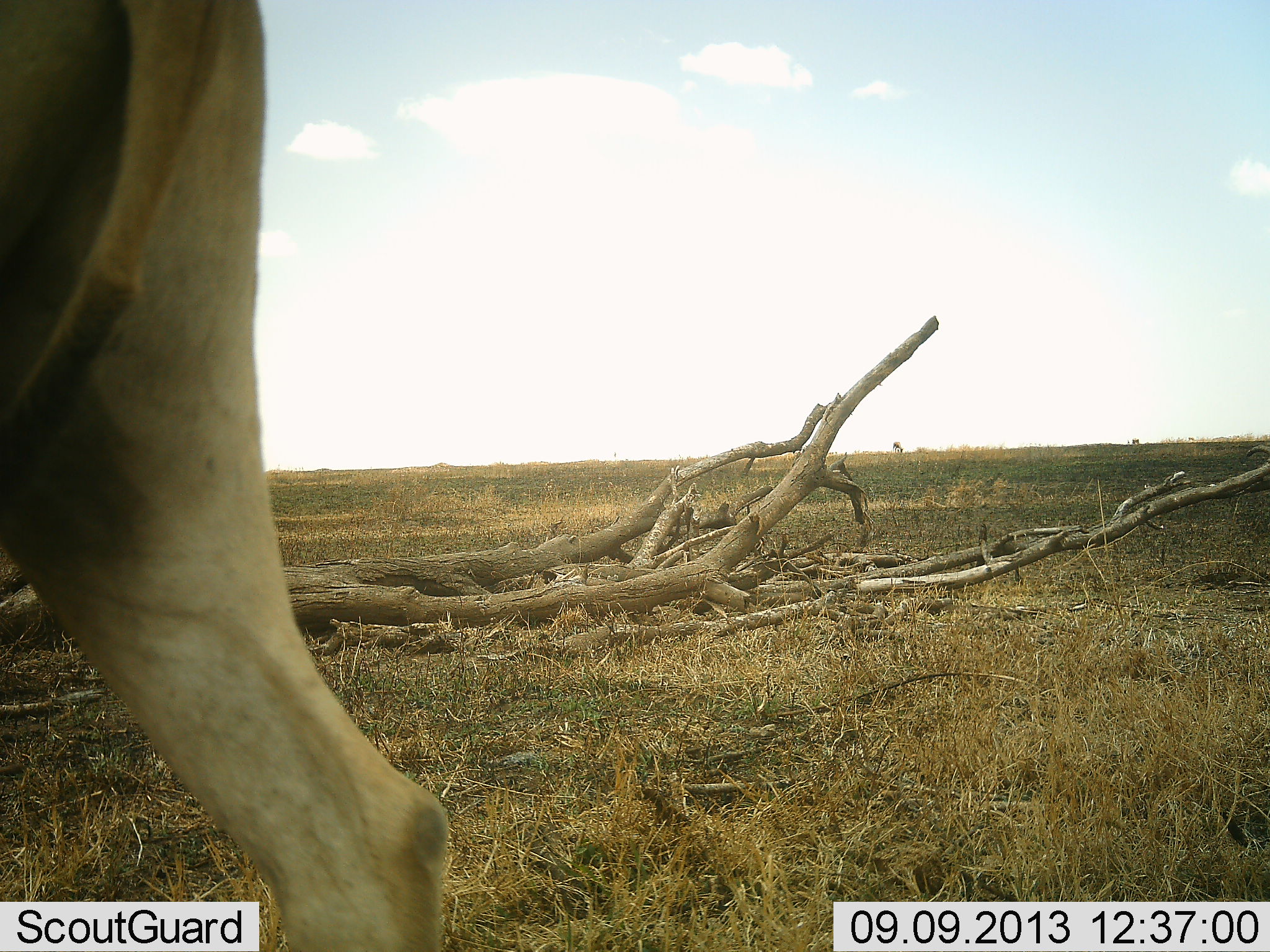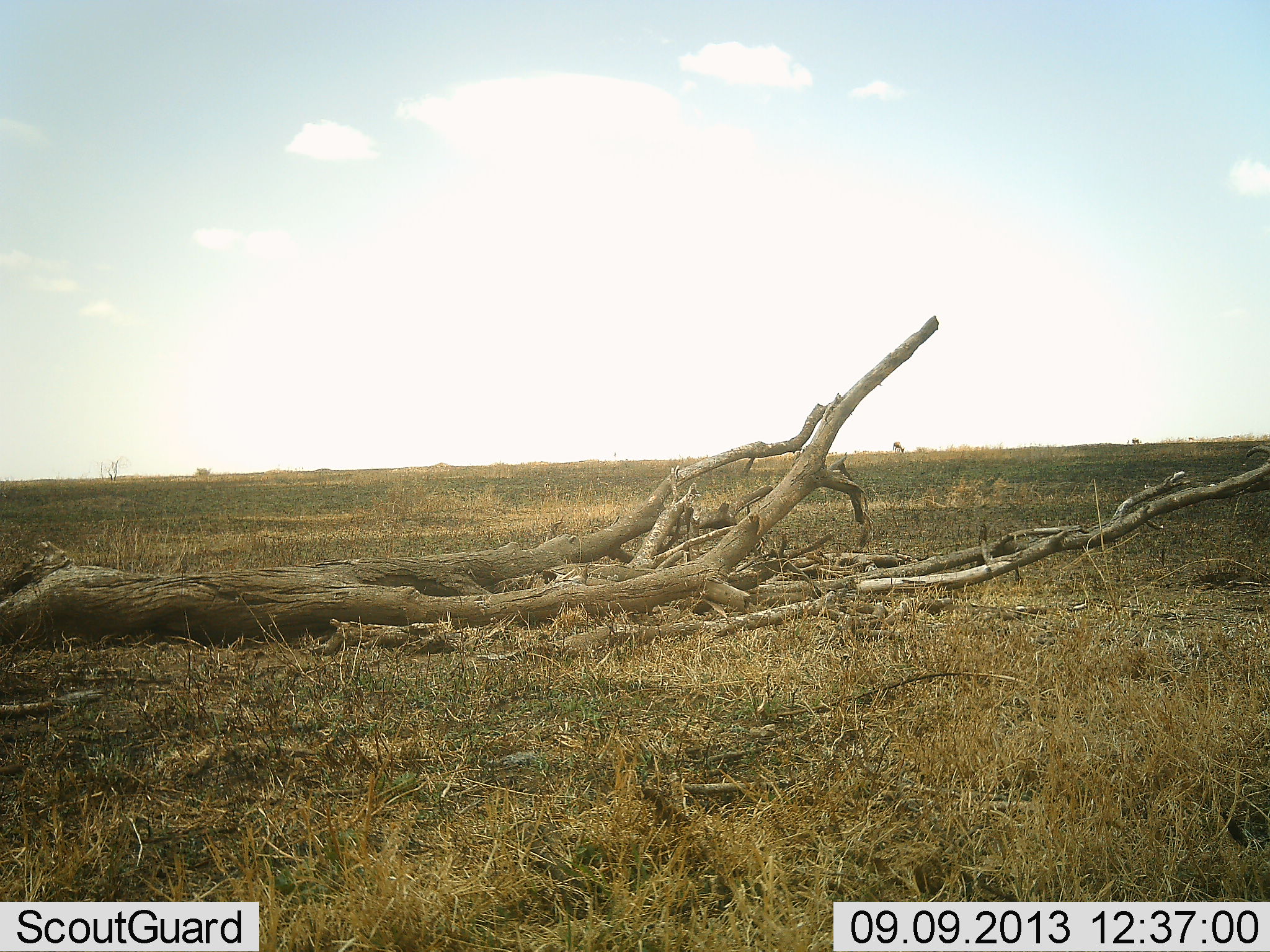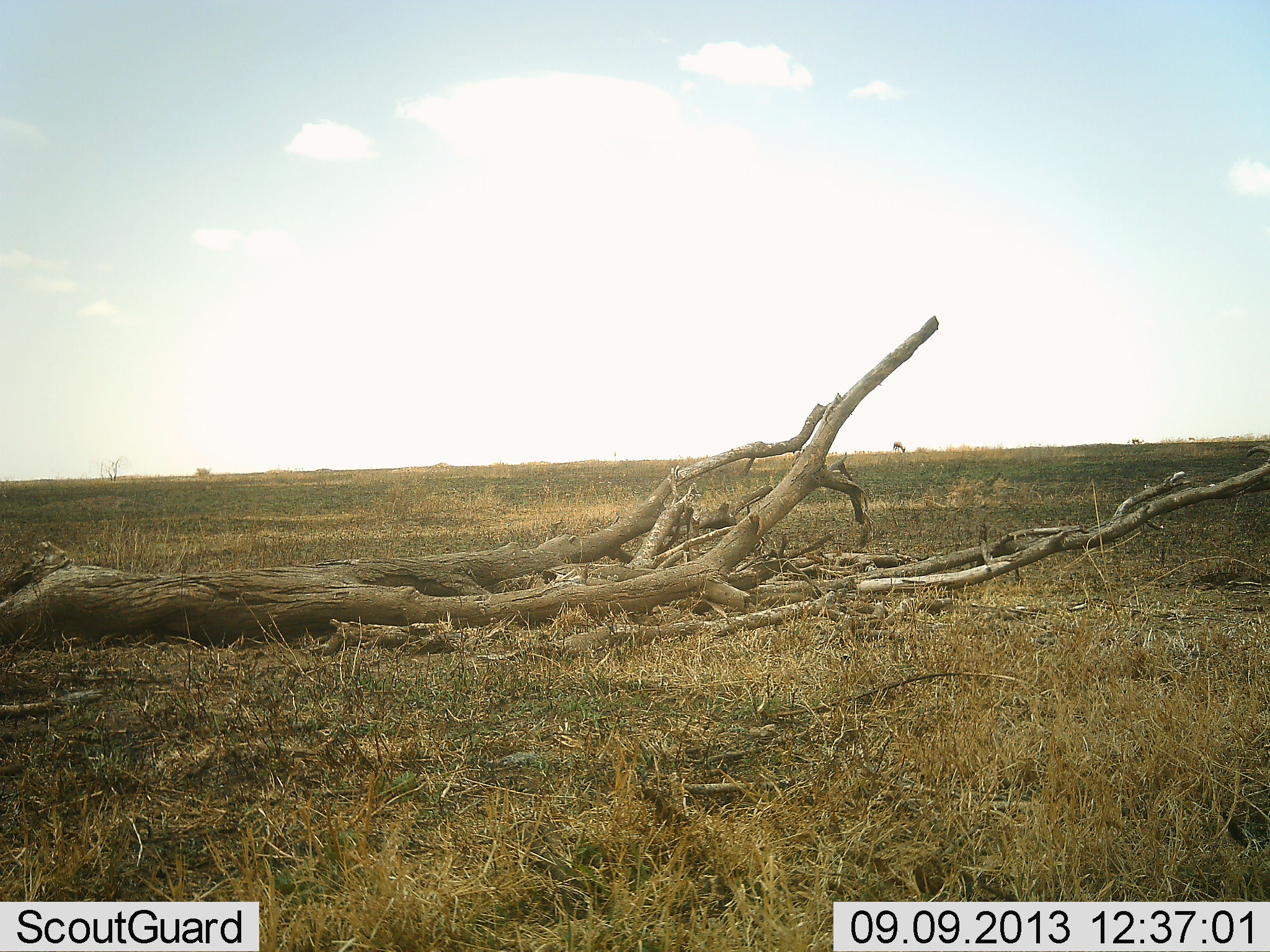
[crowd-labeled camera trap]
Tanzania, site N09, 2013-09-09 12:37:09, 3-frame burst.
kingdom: Animalia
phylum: Chordata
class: Mammalia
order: Artiodactyla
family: Bovidae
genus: Alcelaphus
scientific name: Alcelaphus buselaphus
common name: hartebeest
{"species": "hartebeest (Alcelaphus buselaphus)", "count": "1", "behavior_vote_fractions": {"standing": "0%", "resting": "0%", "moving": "100%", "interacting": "0%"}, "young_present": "0%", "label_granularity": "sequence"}